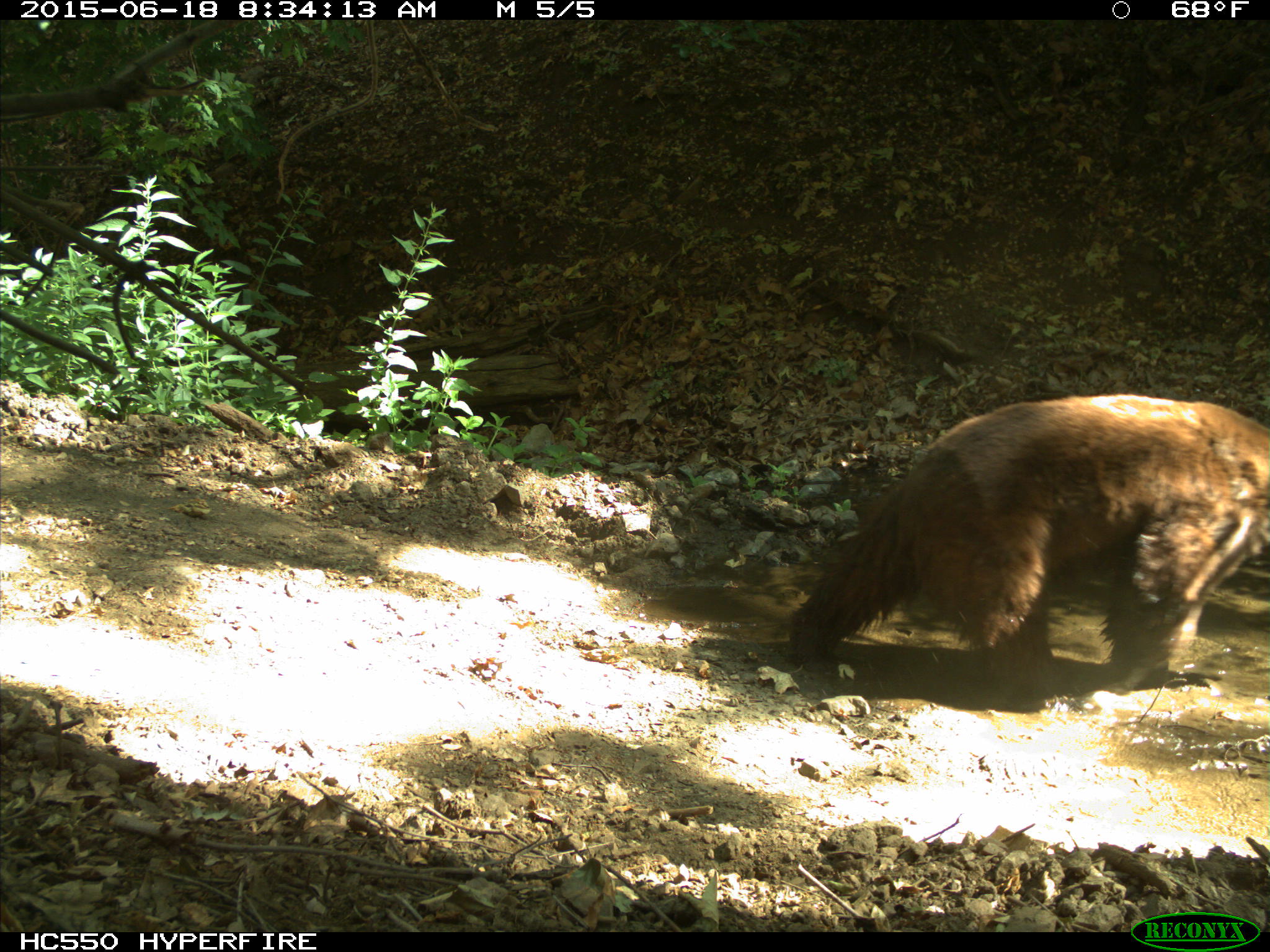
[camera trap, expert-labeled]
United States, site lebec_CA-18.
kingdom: Animalia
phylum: Chordata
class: Mammalia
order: Carnivora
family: Ursidae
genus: Ursus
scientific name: Ursus americanus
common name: american black bear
Ursus americanus (american black bear).